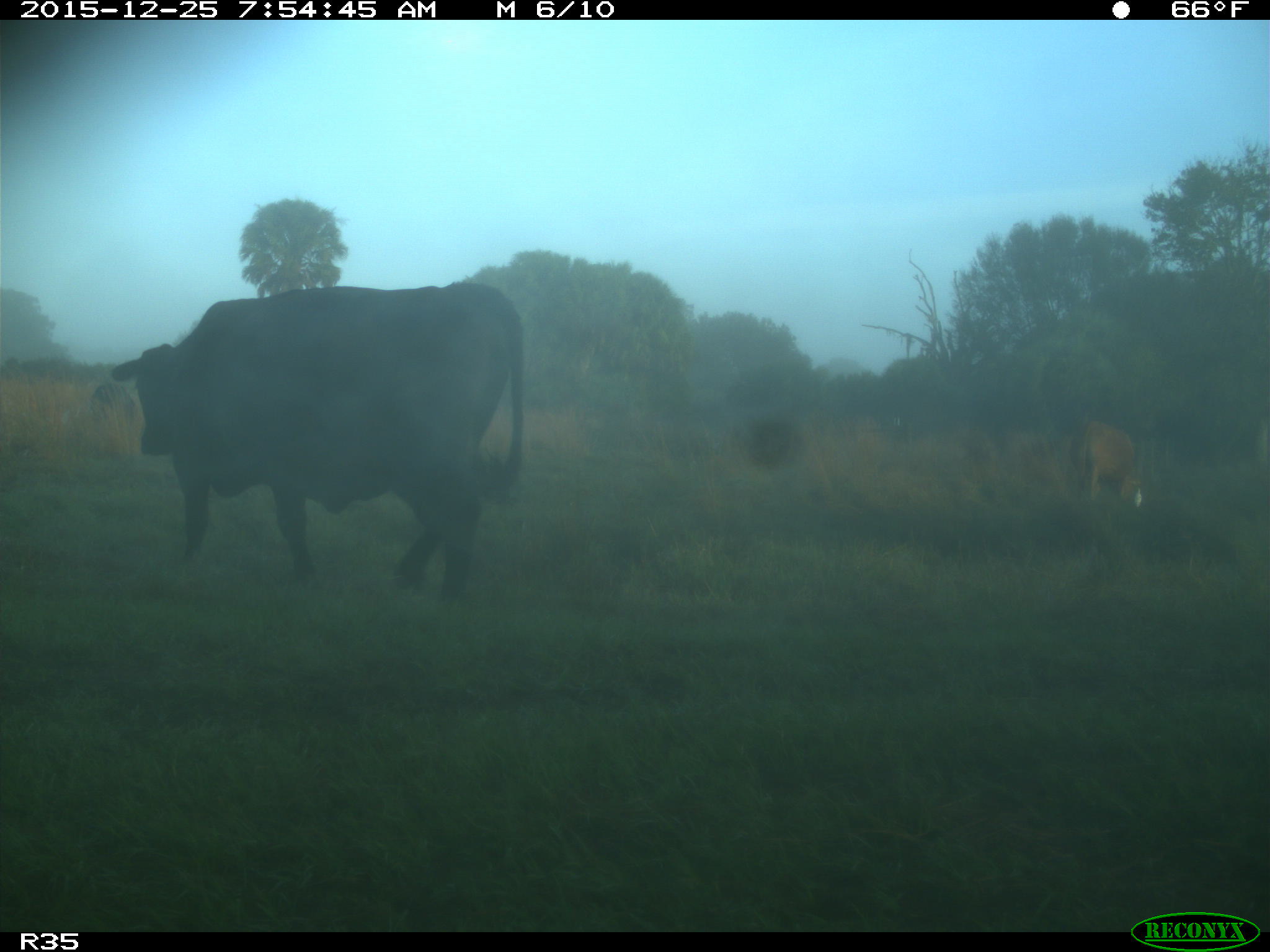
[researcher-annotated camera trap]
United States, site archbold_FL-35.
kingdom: Animalia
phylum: Chordata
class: Mammalia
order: Artiodactyla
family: Bovidae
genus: Bos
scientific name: Bos taurus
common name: domestic cow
Bos taurus (domestic cow).